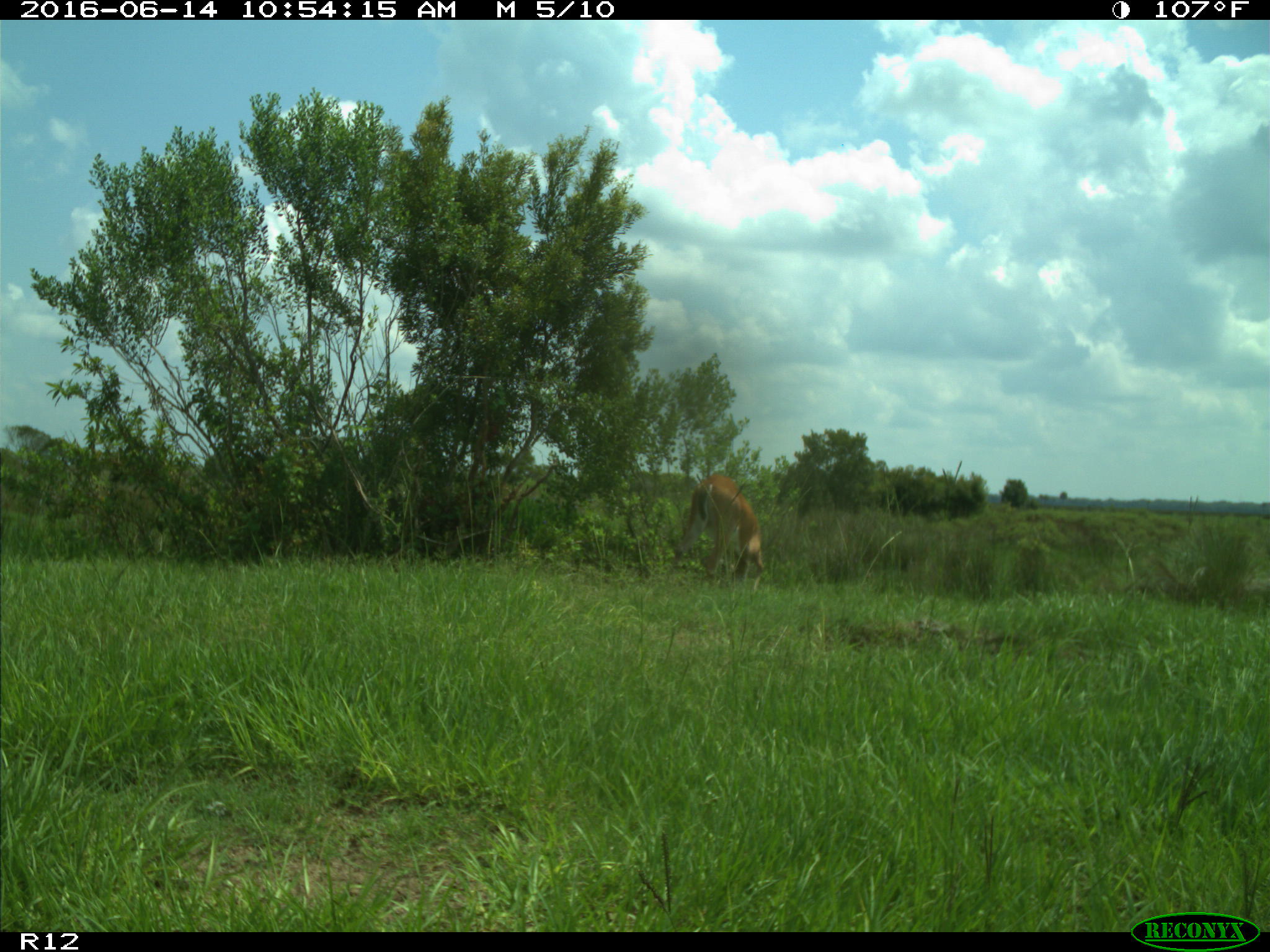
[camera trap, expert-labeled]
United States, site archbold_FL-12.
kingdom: Animalia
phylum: Chordata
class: Mammalia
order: Artiodactyla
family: Cervidae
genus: Odocoileus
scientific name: Odocoileus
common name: deer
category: unidentified deer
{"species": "unidentified deer (deer) (Odocoileus)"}